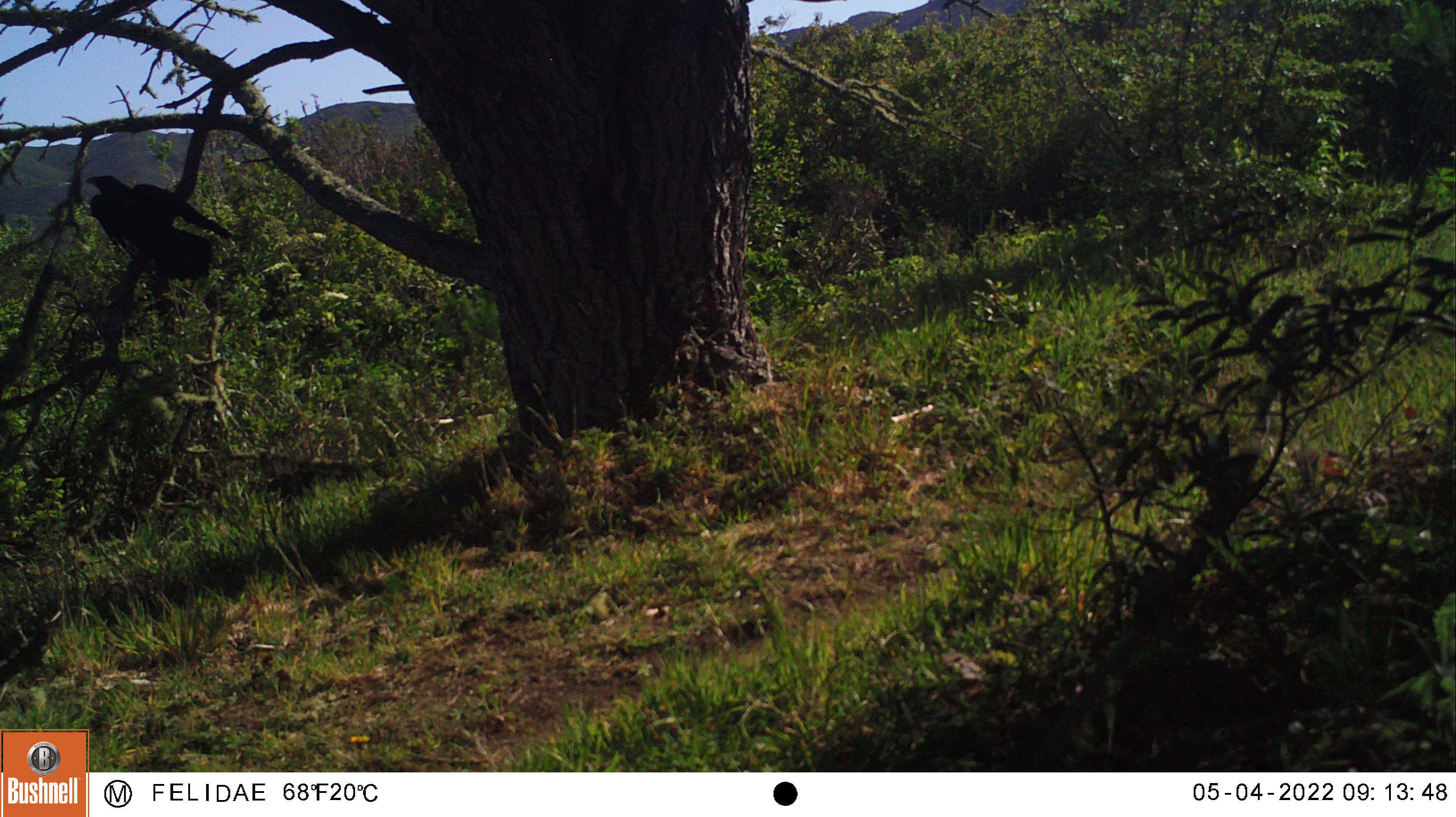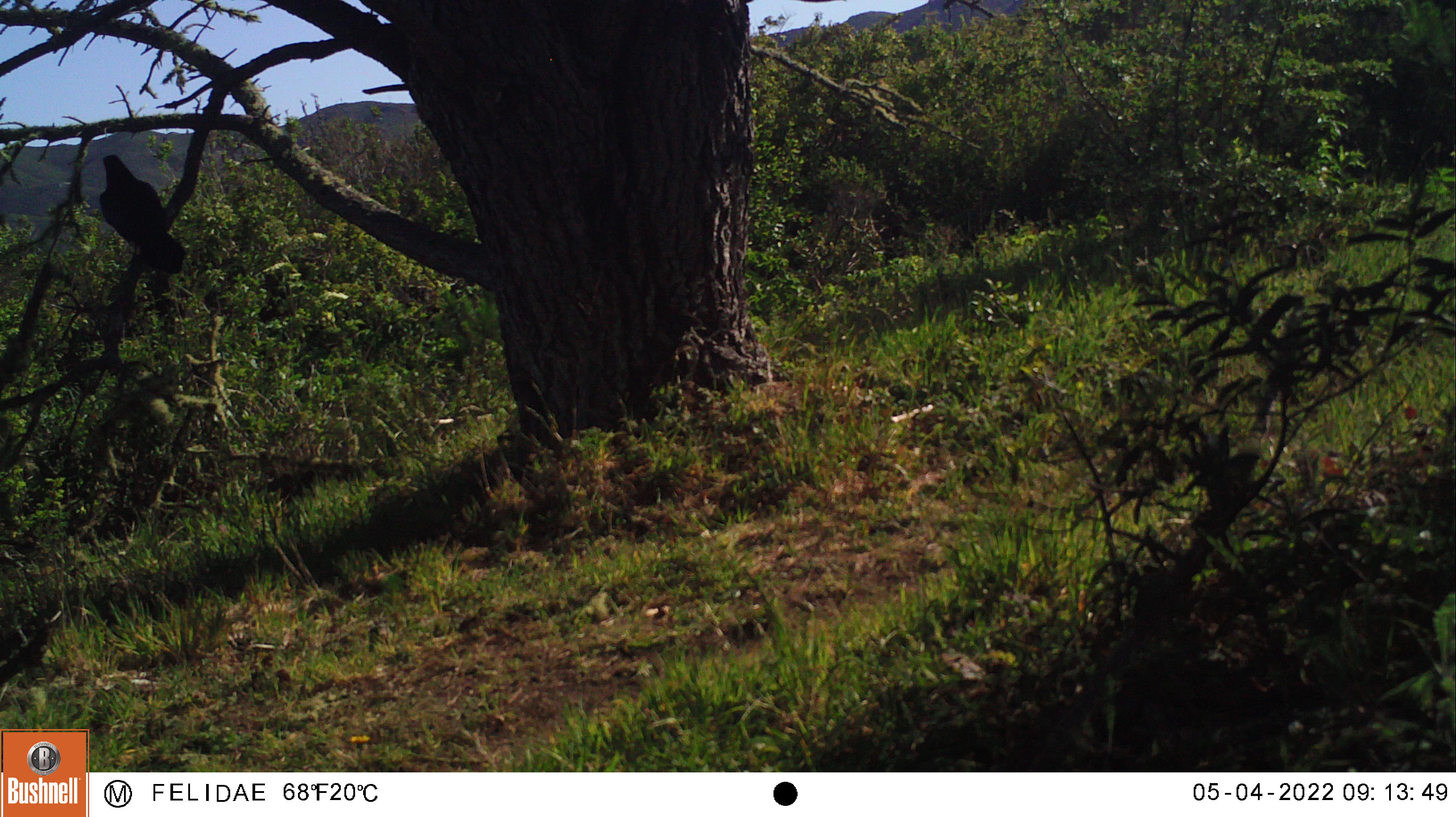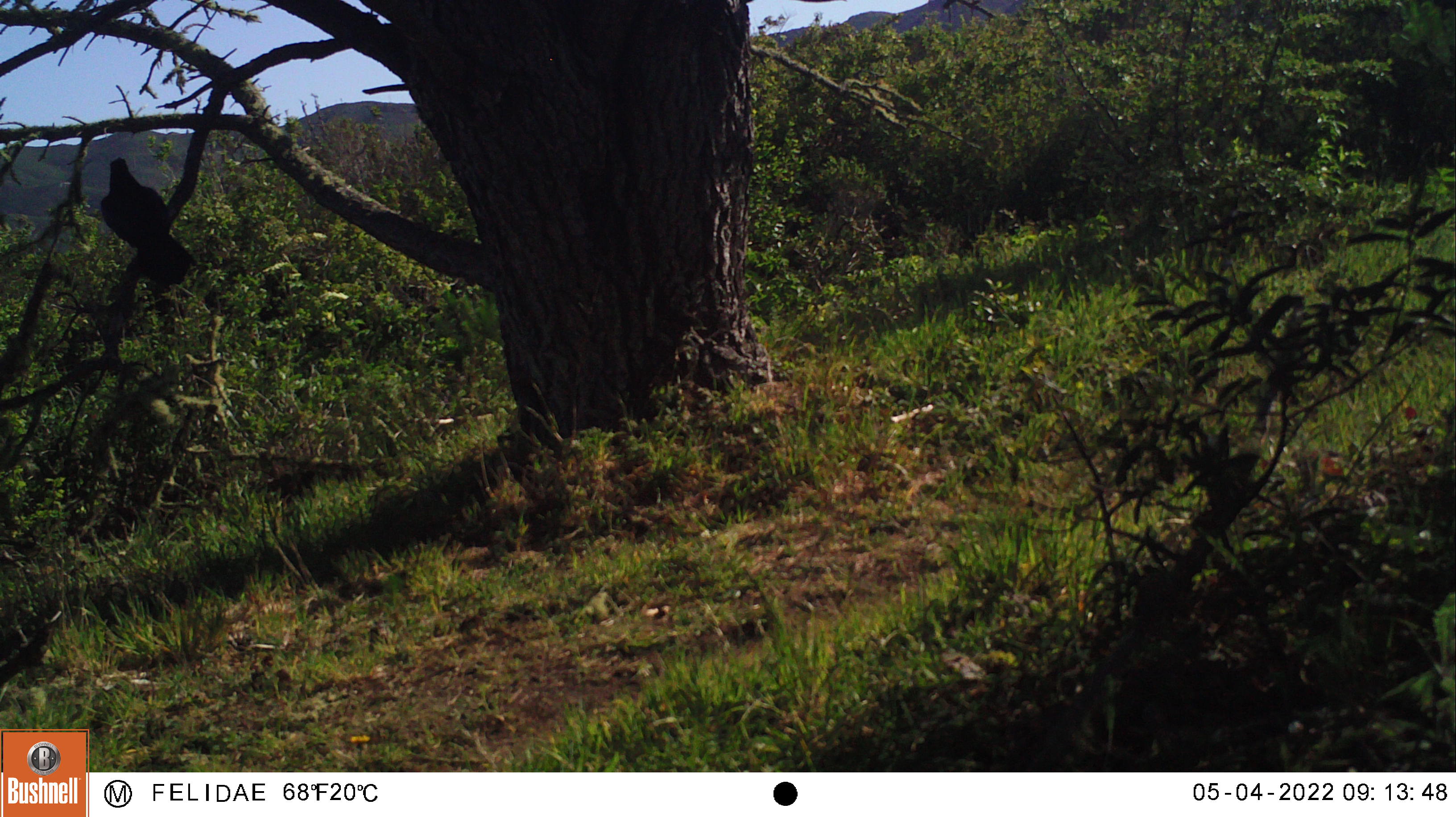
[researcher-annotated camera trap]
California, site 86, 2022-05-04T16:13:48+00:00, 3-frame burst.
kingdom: Animalia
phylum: Chordata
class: Aves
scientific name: Aves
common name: bird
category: unknown bird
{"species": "unknown bird (bird) (Aves)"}